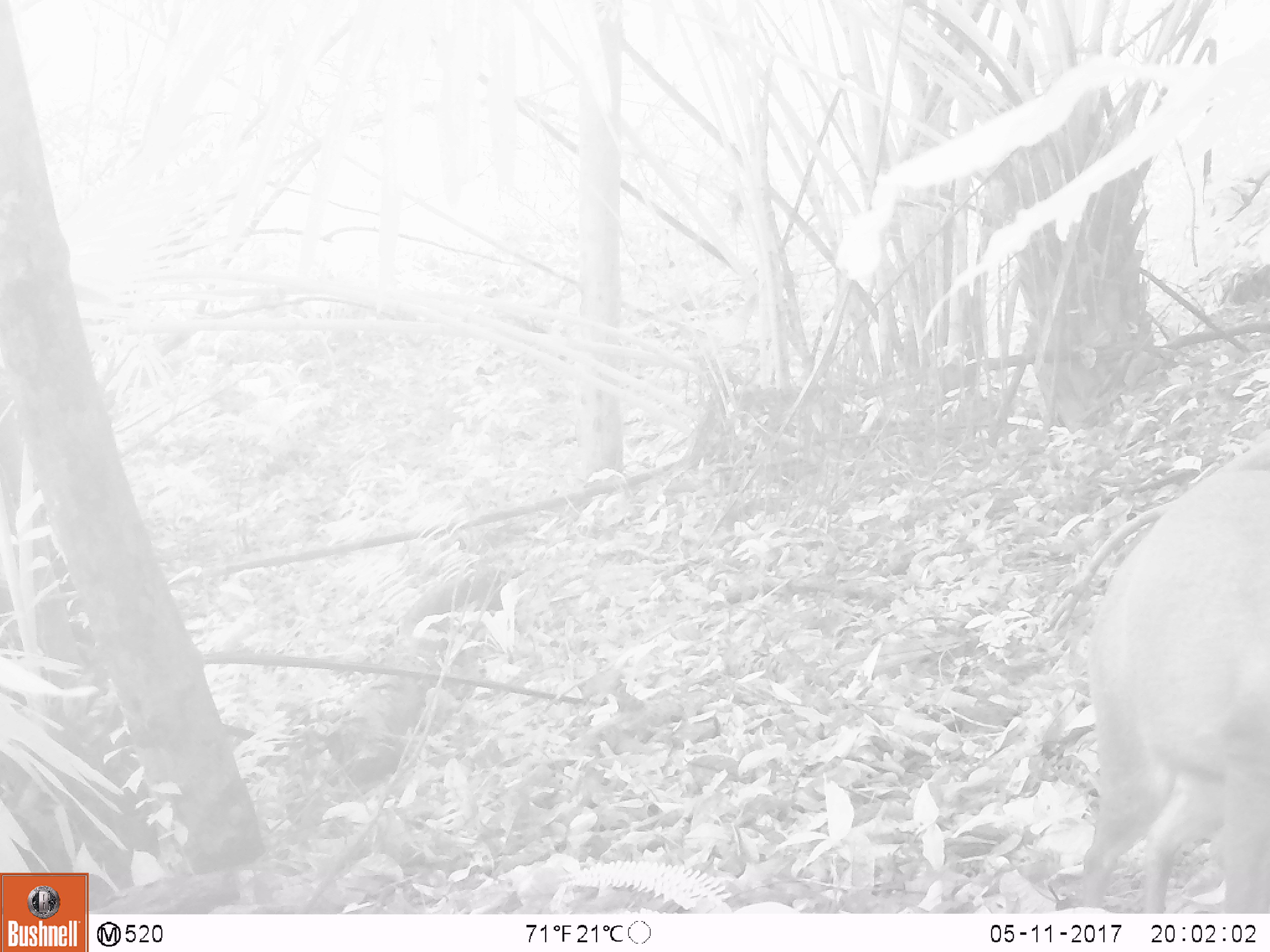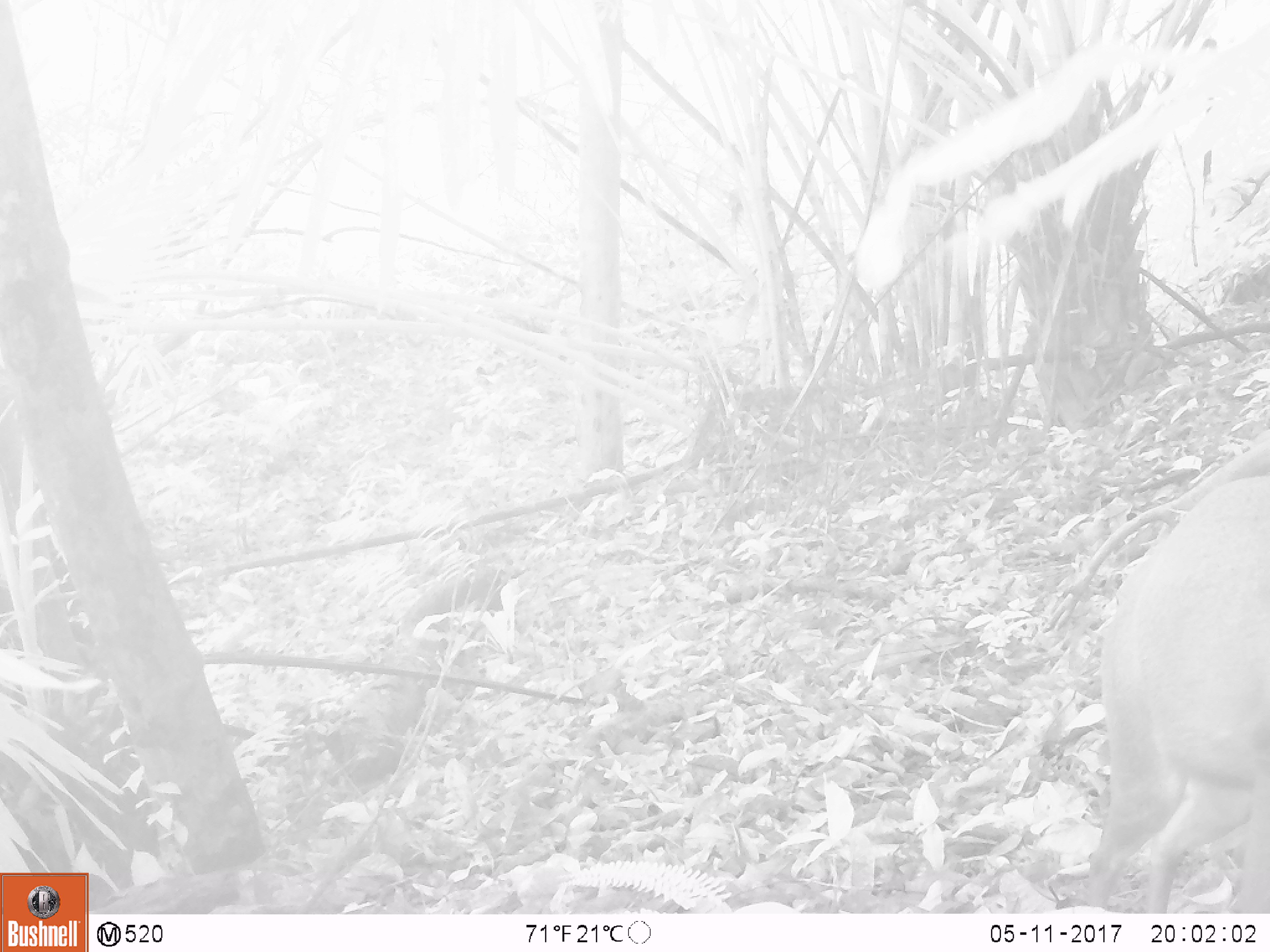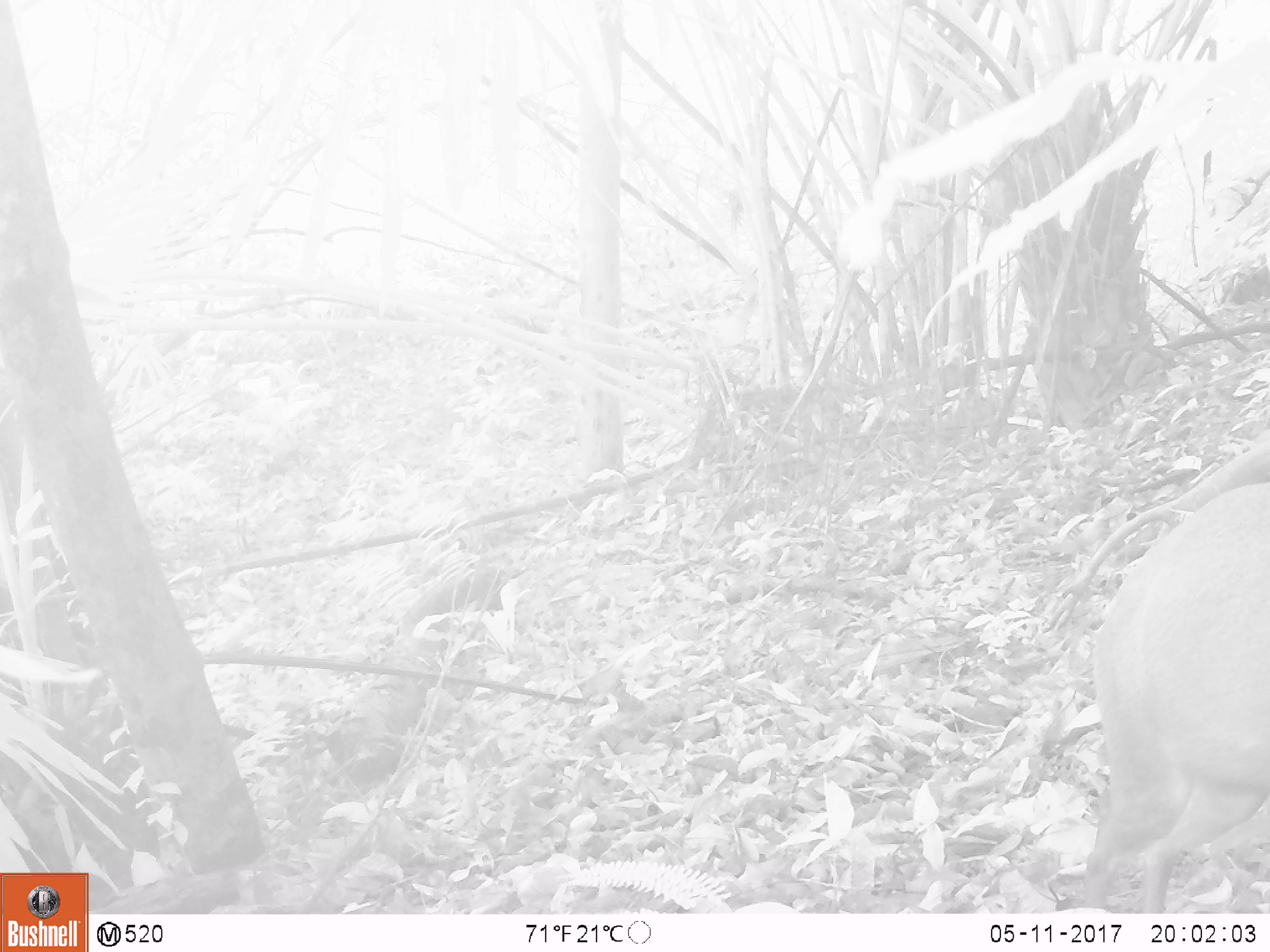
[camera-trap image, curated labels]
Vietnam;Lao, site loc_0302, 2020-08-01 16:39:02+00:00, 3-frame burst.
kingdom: Animalia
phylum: Chordata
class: Mammalia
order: Artiodactyla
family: Cervidae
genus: Muntiacus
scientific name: Muntiacus rooseveltorum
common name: roosevelt's muntjac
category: roosevelts muntjac group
Roosevelts muntjac group (roosevelt's muntjac) (Muntiacus rooseveltorum). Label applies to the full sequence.